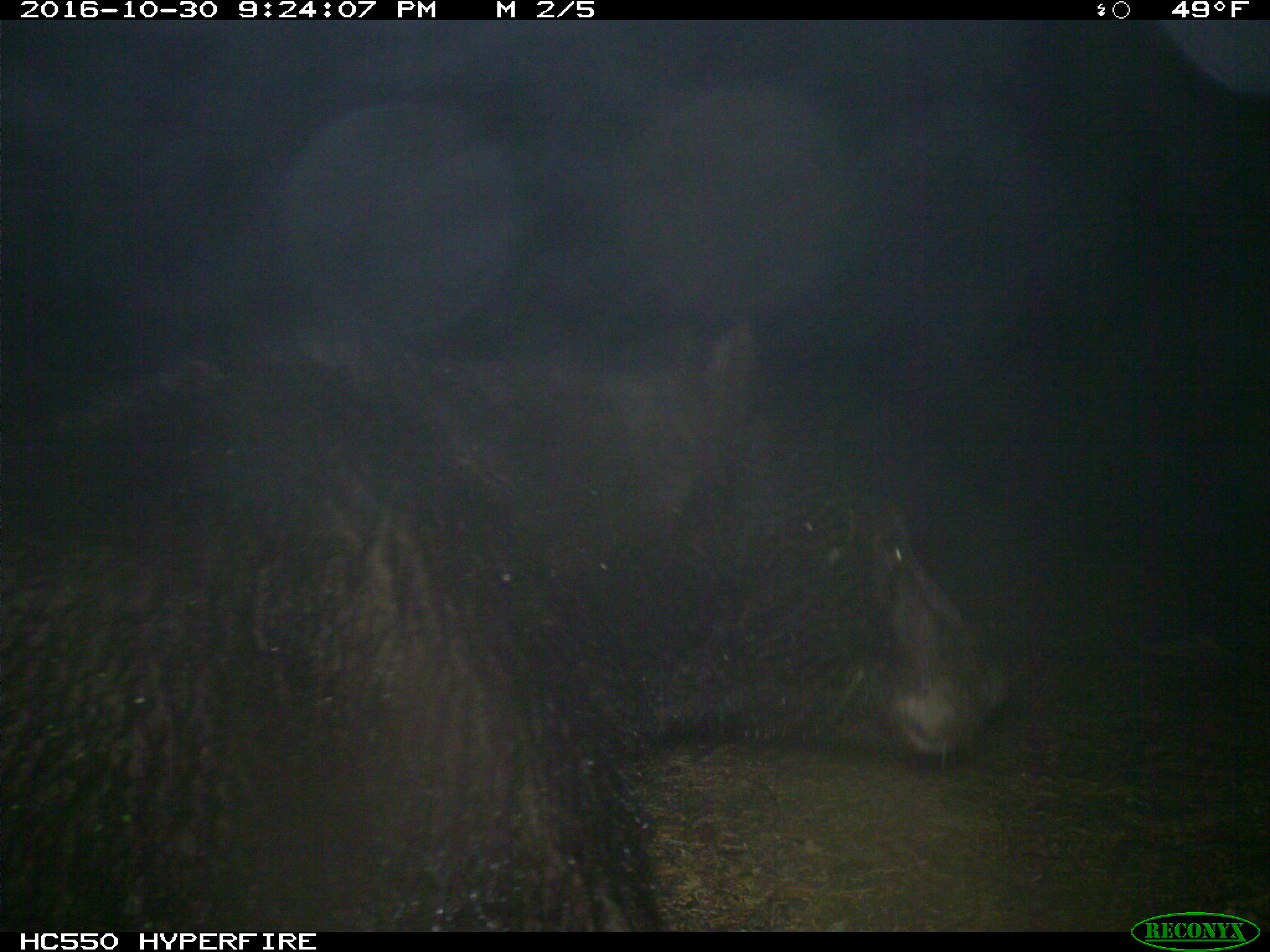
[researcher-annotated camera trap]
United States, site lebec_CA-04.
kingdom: Animalia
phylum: Chordata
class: Mammalia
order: Carnivora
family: Ursidae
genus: Ursus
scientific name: Ursus americanus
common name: american black bear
Ursus americanus (american black bear).